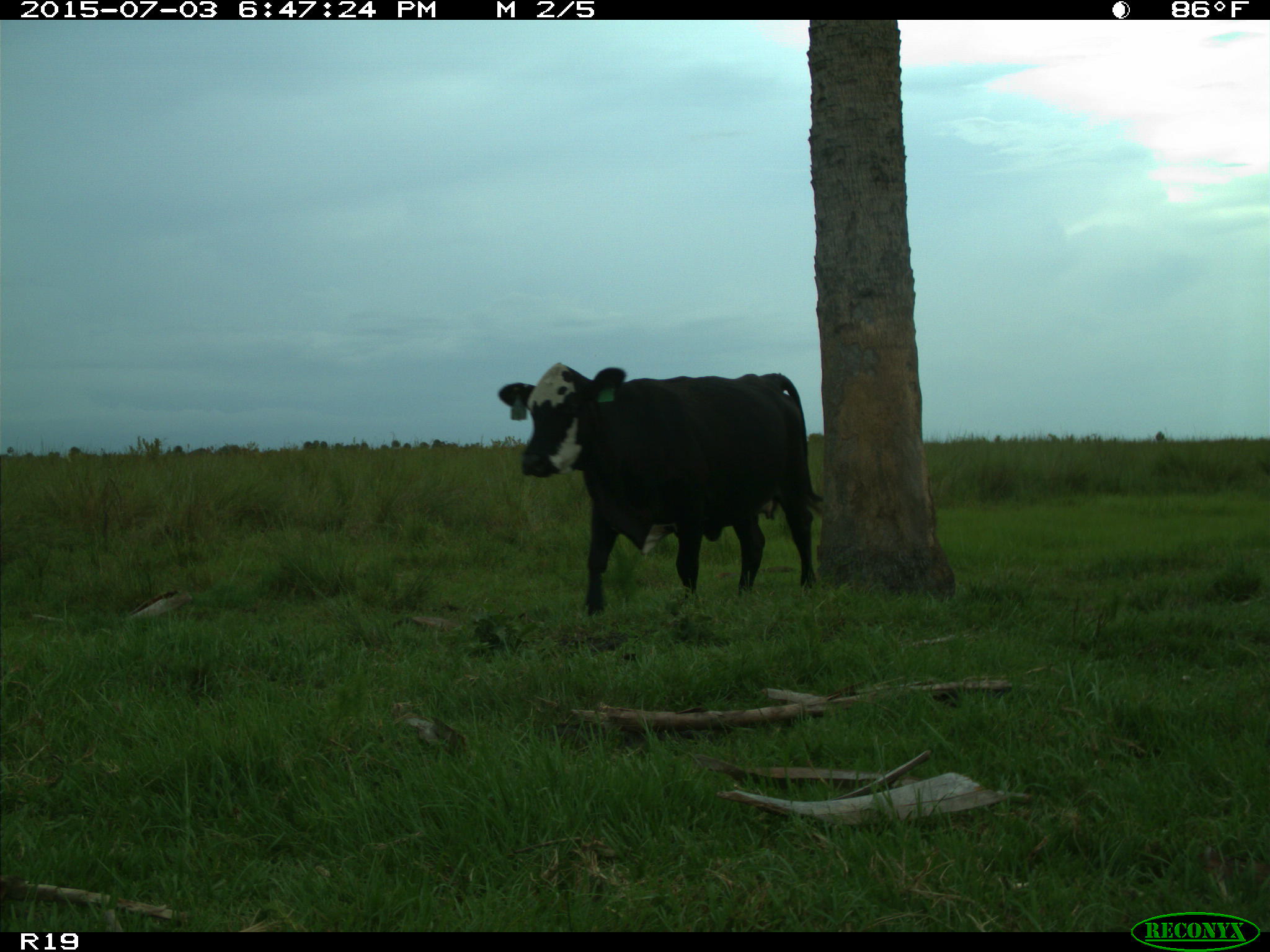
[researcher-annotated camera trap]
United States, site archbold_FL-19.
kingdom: Animalia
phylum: Chordata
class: Mammalia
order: Artiodactyla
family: Bovidae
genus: Bos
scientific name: Bos taurus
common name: domestic cow